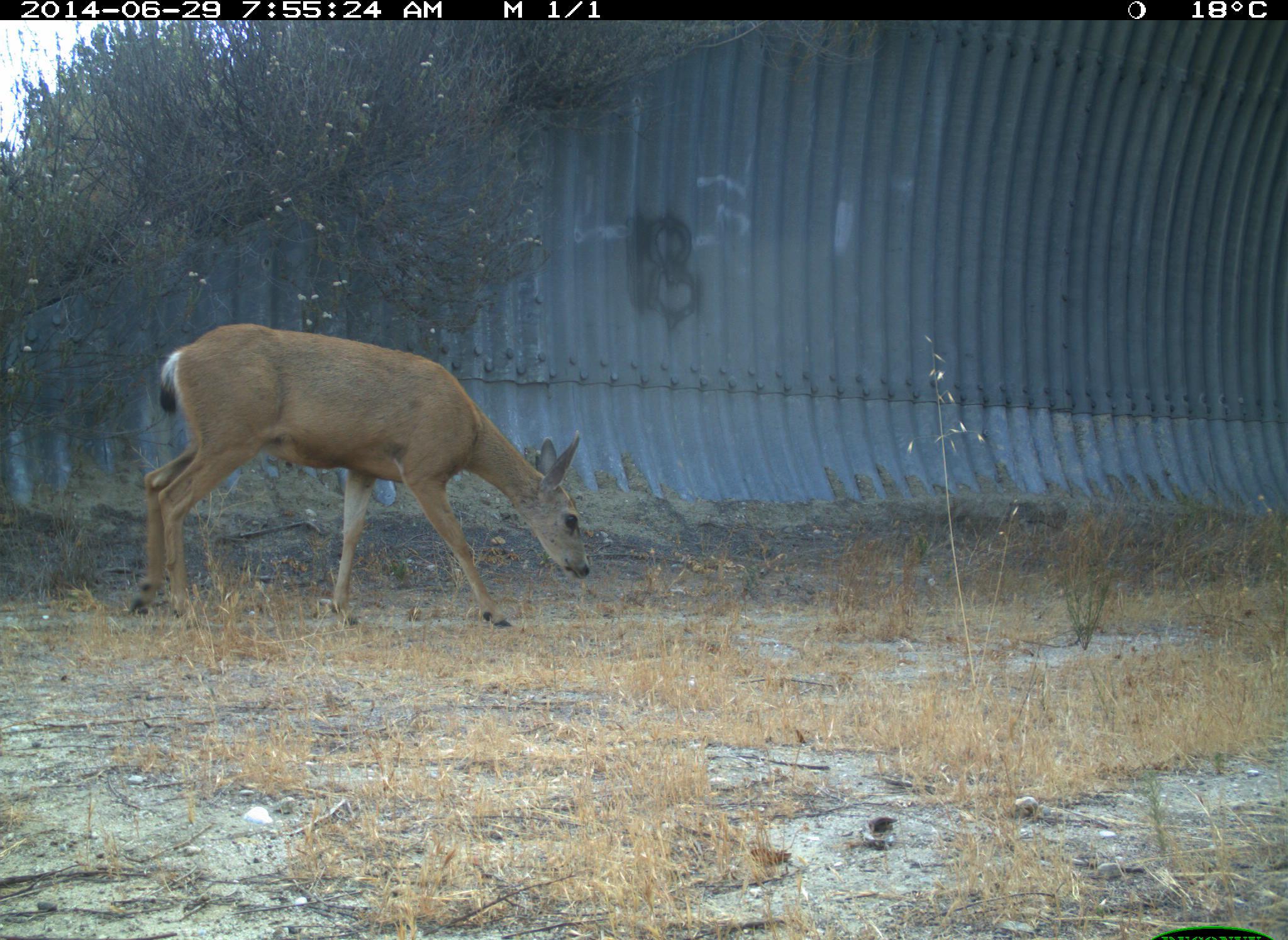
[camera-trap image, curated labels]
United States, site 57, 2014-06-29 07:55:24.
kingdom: Animalia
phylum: Chordata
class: Mammalia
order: Artiodactyla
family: Cervidae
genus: Odocoileus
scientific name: Odocoileus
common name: deer